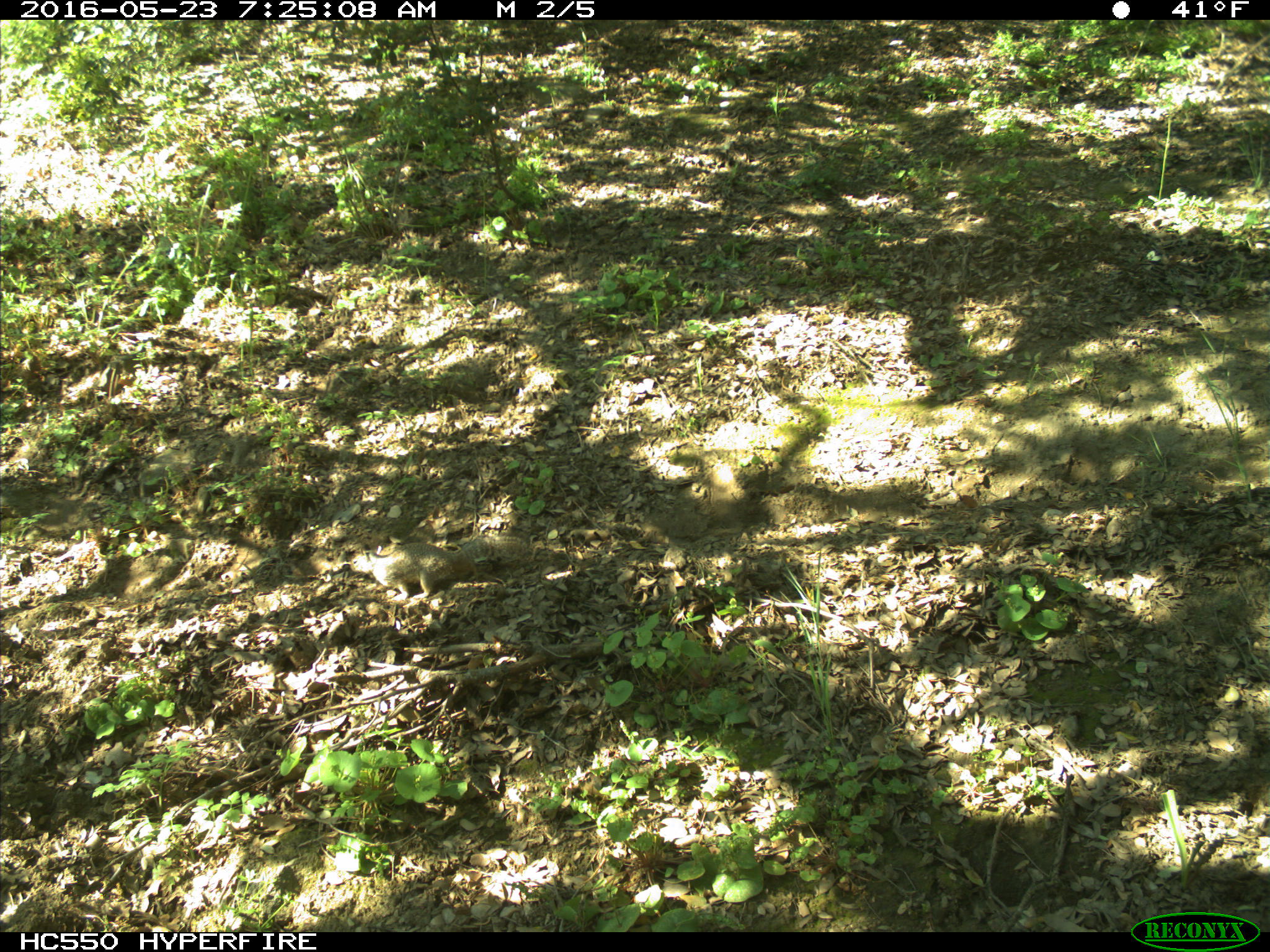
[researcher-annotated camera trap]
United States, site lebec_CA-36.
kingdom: Animalia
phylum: Chordata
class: Mammalia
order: Rodentia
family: Sciuridae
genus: Otospermophilus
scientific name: Otospermophilus beecheyi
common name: california ground squirrel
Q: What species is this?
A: Otospermophilus beecheyi (california ground squirrel).